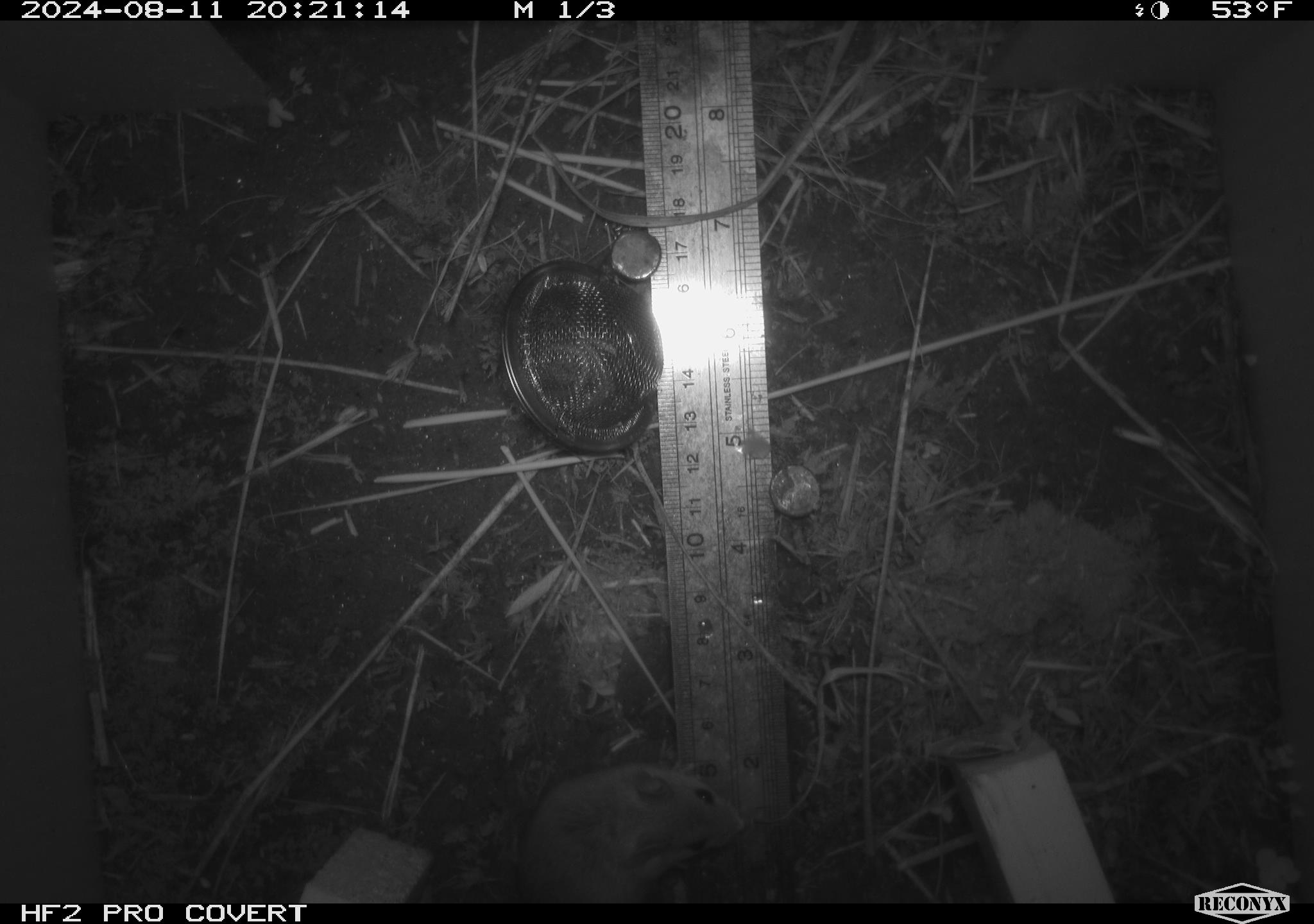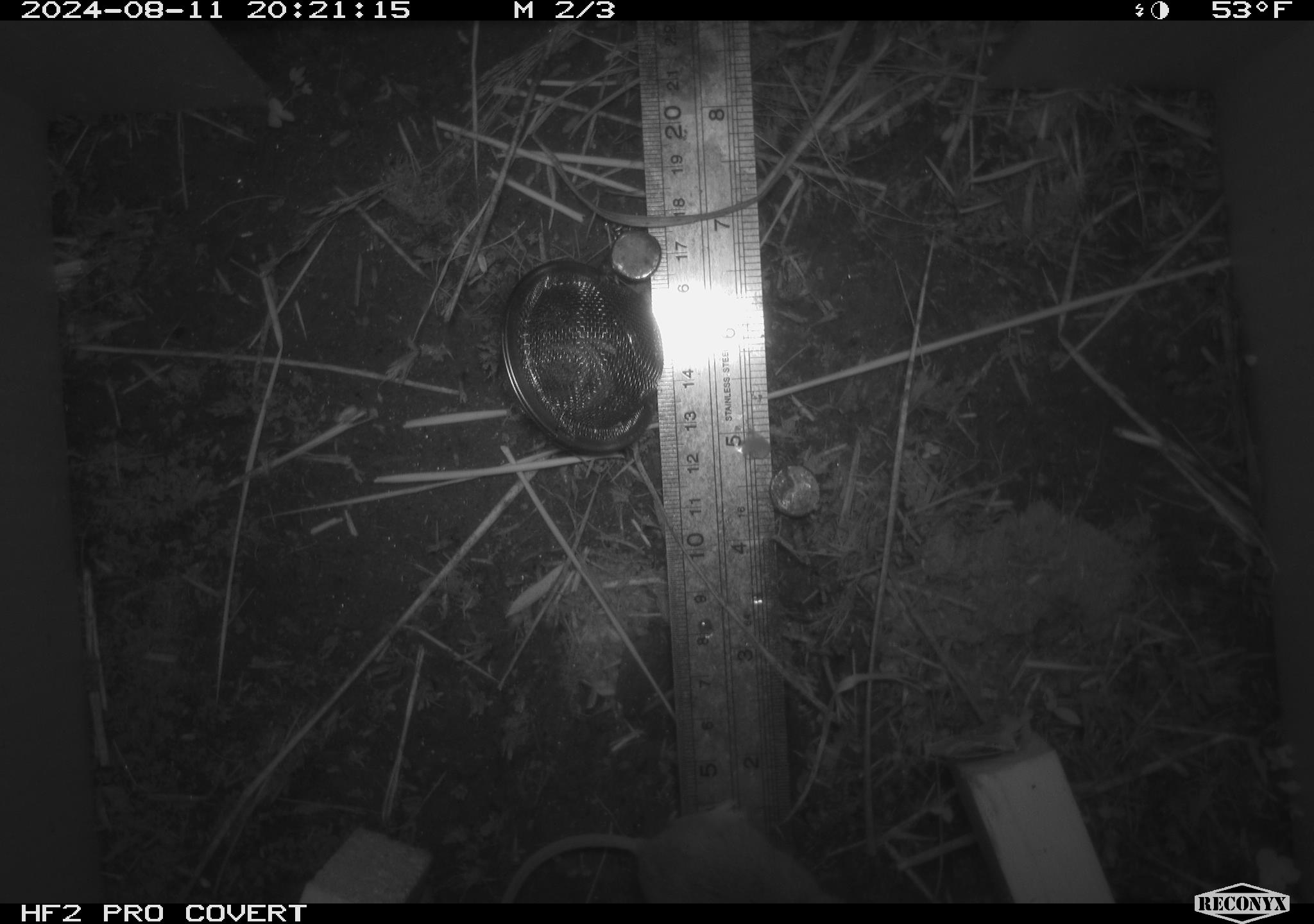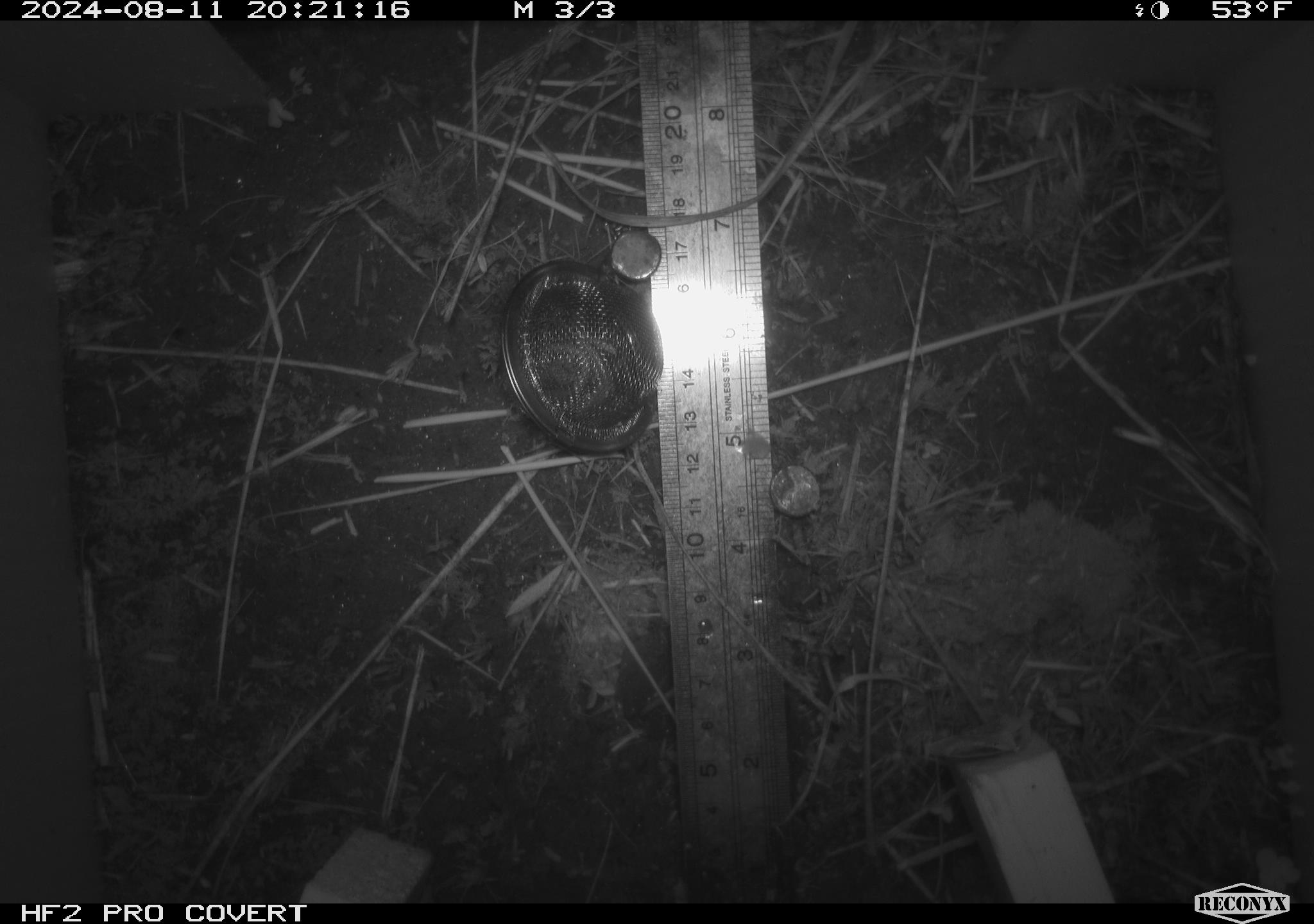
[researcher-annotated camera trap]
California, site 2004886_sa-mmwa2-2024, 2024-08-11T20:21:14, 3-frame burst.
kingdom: Animalia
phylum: Chordata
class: Mammalia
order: Rodentia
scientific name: Rodentia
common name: mouse species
Mouse species (Rodentia).